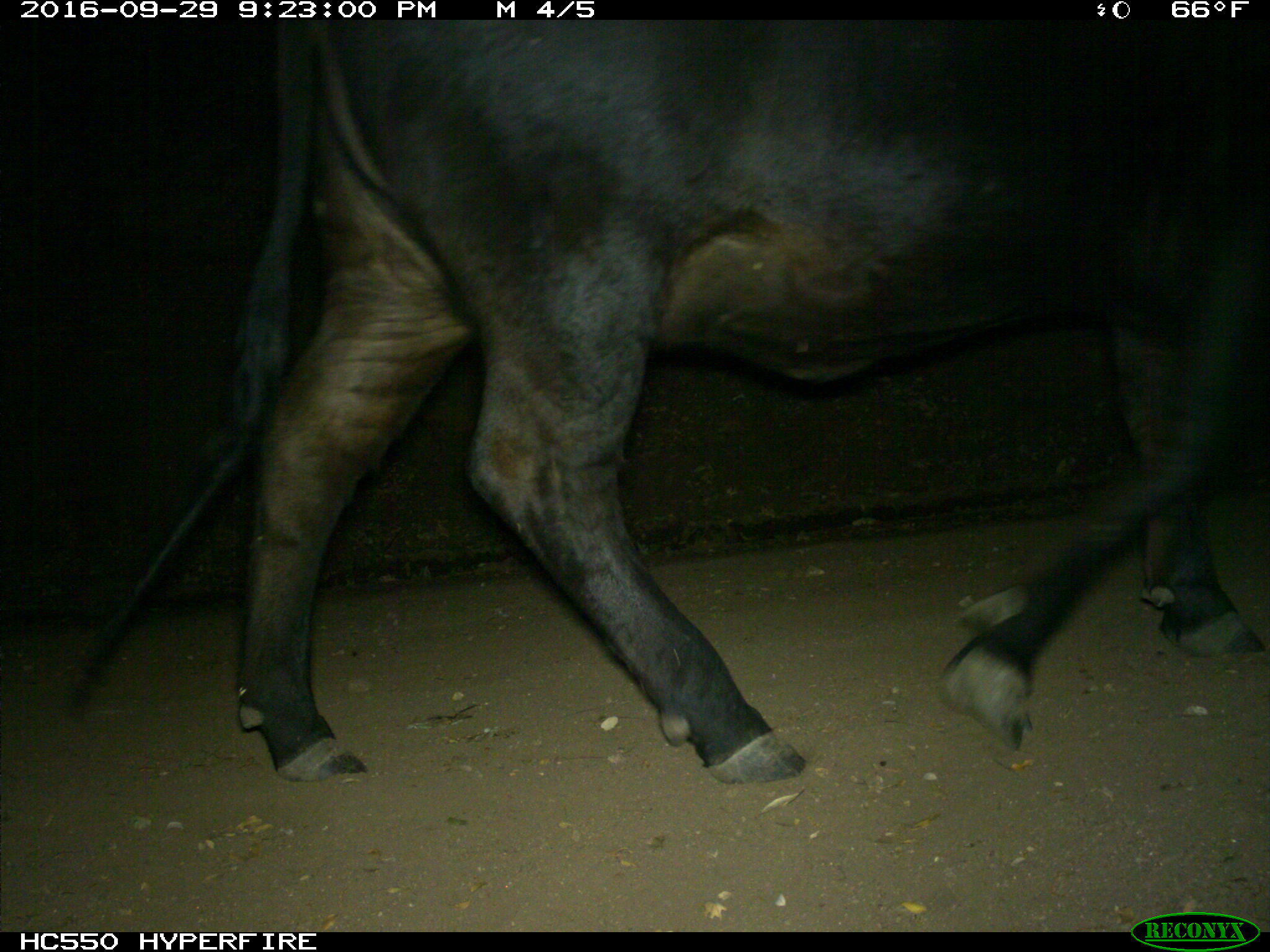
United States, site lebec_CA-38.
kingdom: Animalia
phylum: Chordata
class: Mammalia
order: Artiodactyla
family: Bovidae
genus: Bos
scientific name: Bos taurus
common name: domestic cow